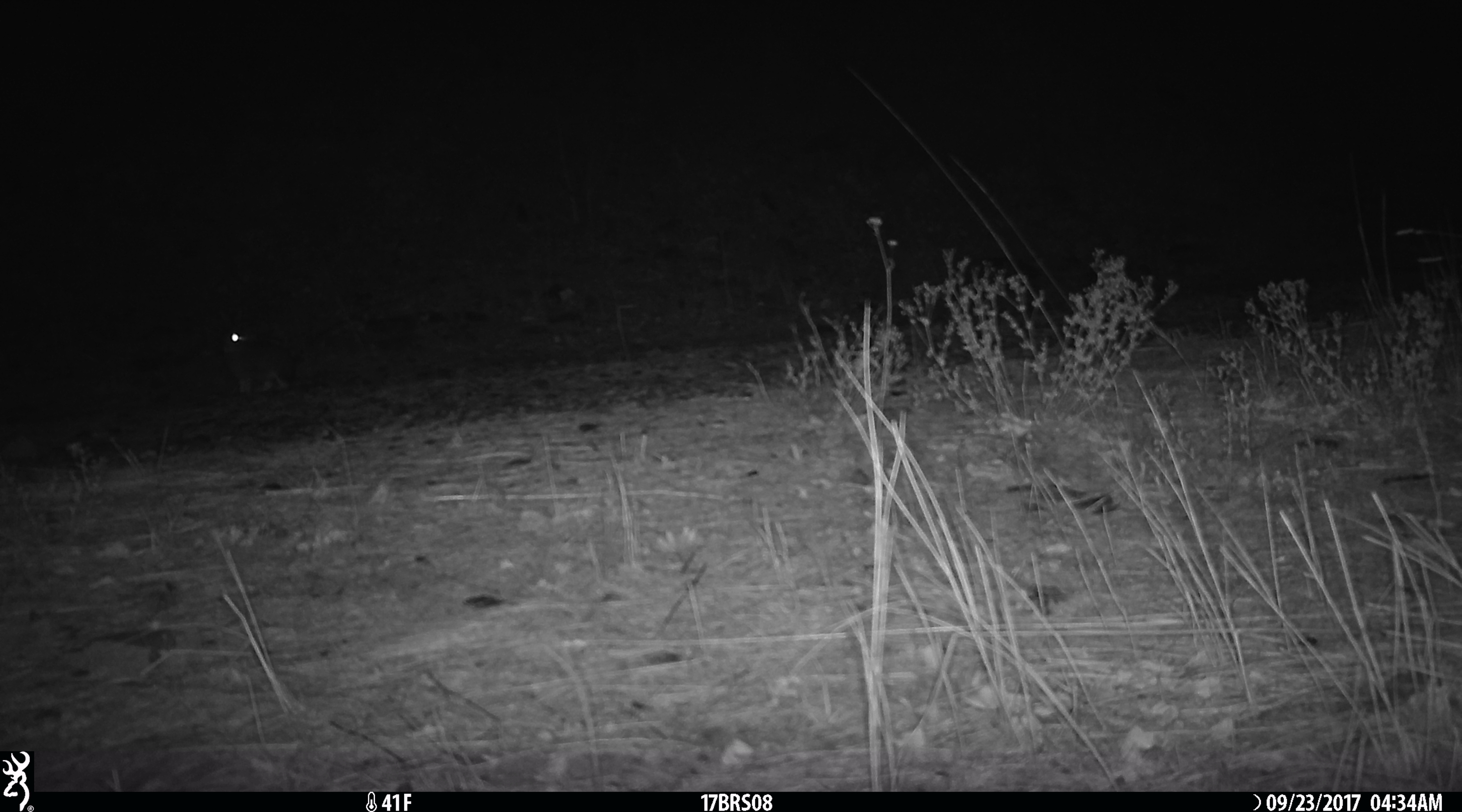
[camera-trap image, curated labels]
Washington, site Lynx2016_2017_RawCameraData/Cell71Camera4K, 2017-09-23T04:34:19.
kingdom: Animalia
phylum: Chordata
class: Mammalia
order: Lagomorpha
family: Leporidae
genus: Lepus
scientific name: Lepus americanus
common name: snowshoe hare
Lepus americanus (snowshoe hare). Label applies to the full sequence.